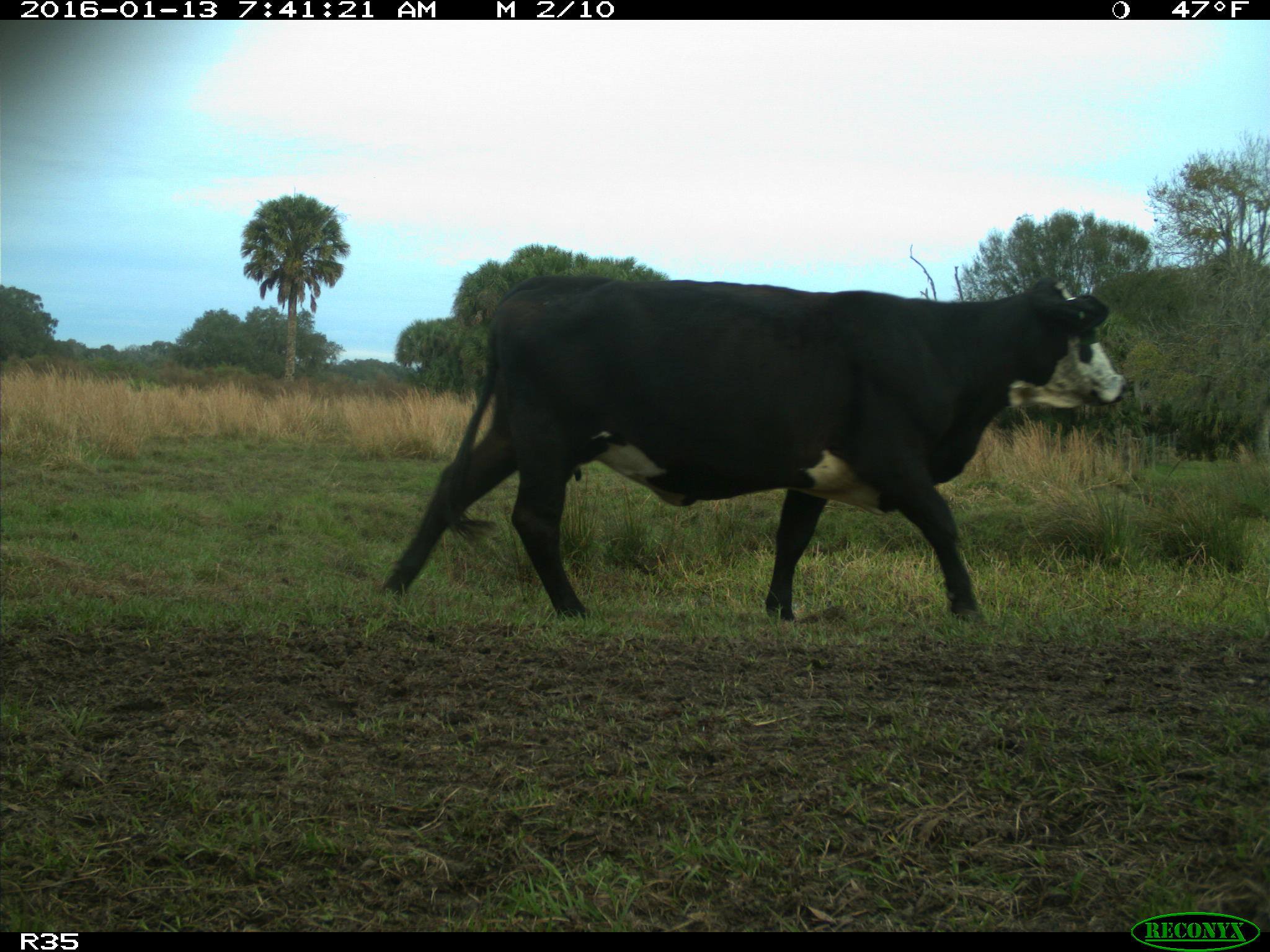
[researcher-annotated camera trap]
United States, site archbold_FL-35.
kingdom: Animalia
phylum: Chordata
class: Mammalia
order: Artiodactyla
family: Bovidae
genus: Bos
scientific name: Bos taurus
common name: domestic cow